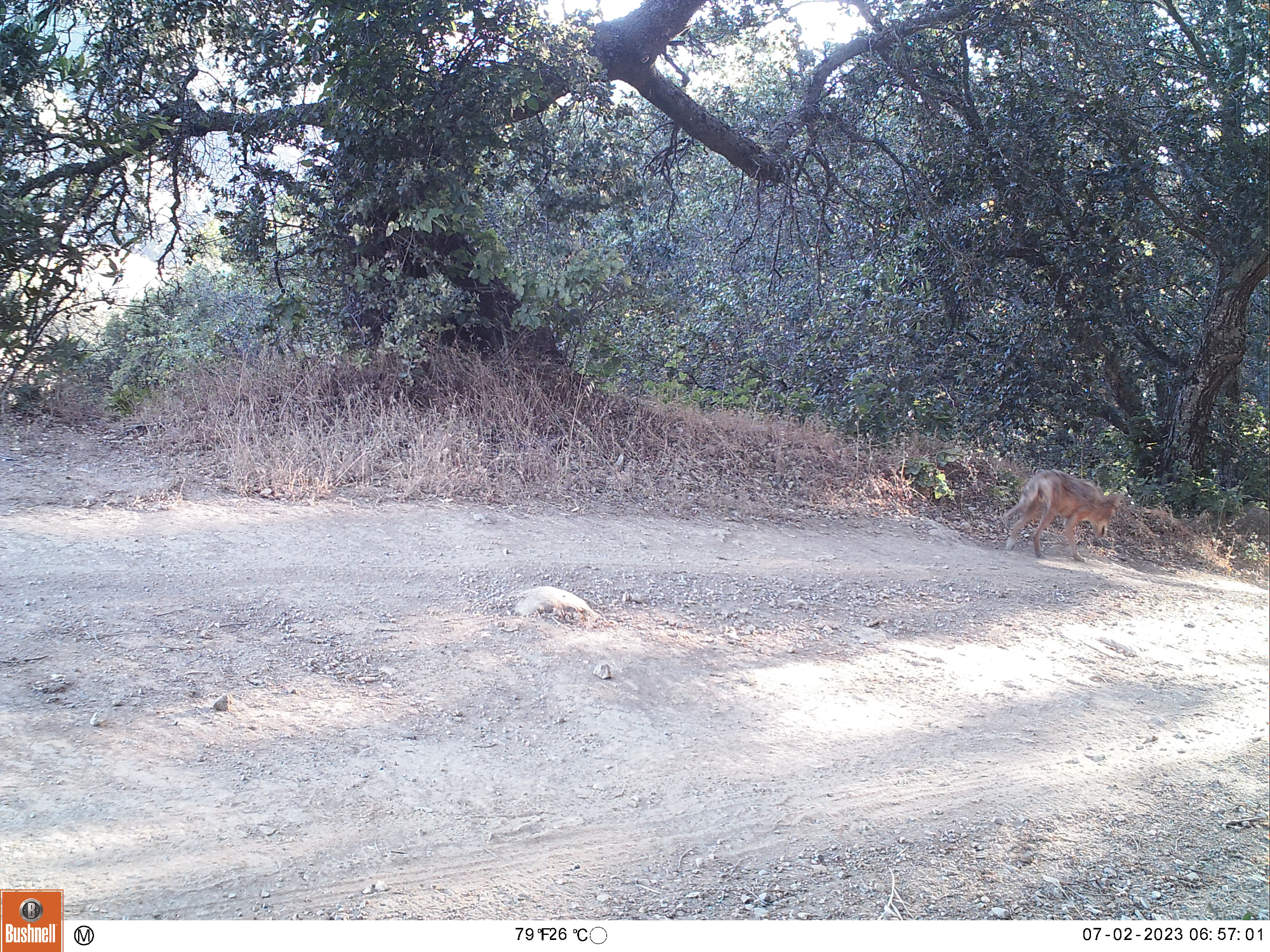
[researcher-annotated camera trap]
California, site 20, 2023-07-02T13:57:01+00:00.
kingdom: Animalia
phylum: Chordata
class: Mammalia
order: Carnivora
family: Canidae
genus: Canis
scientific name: Canis latrans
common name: coyote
Coyote (Canis latrans).